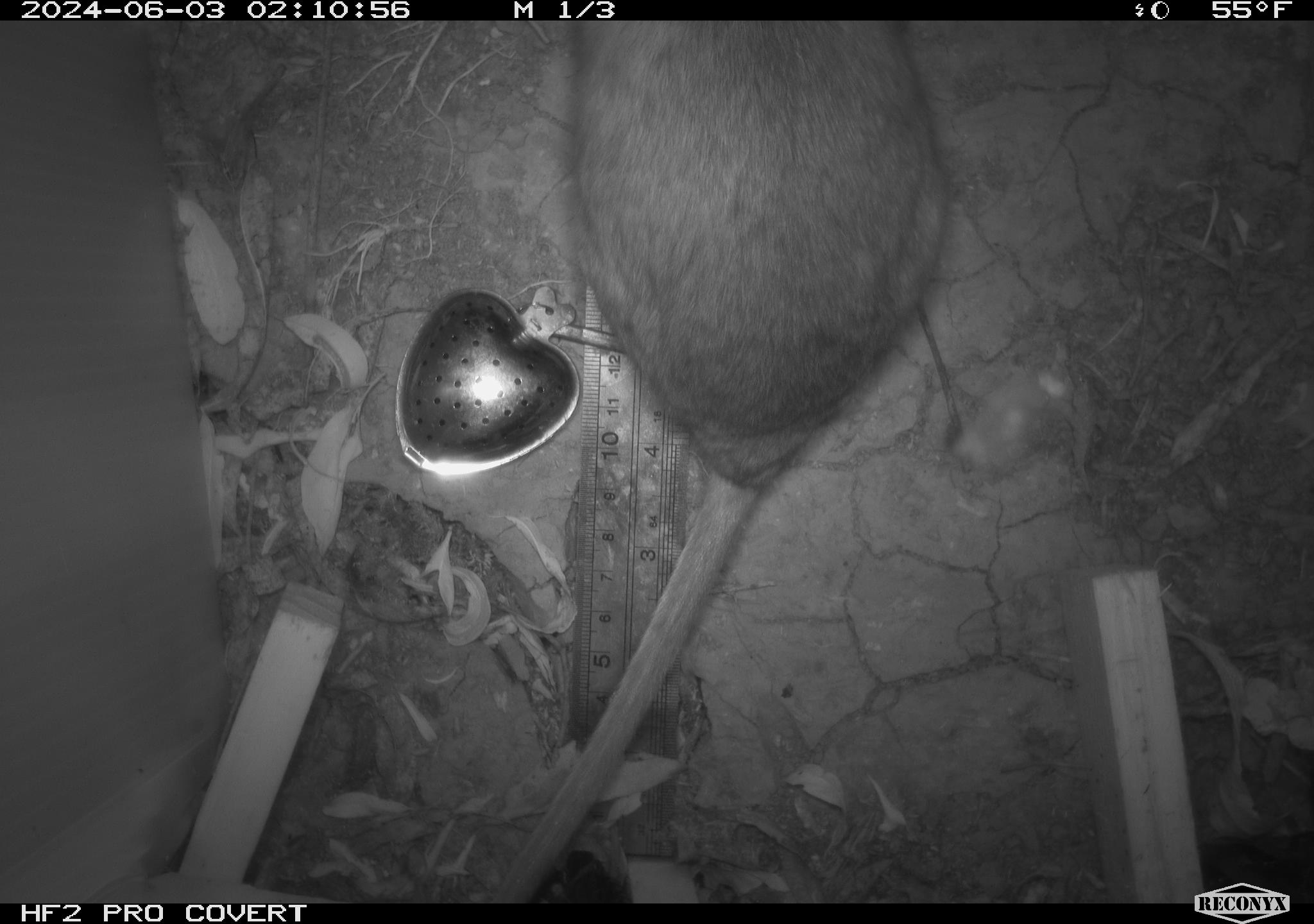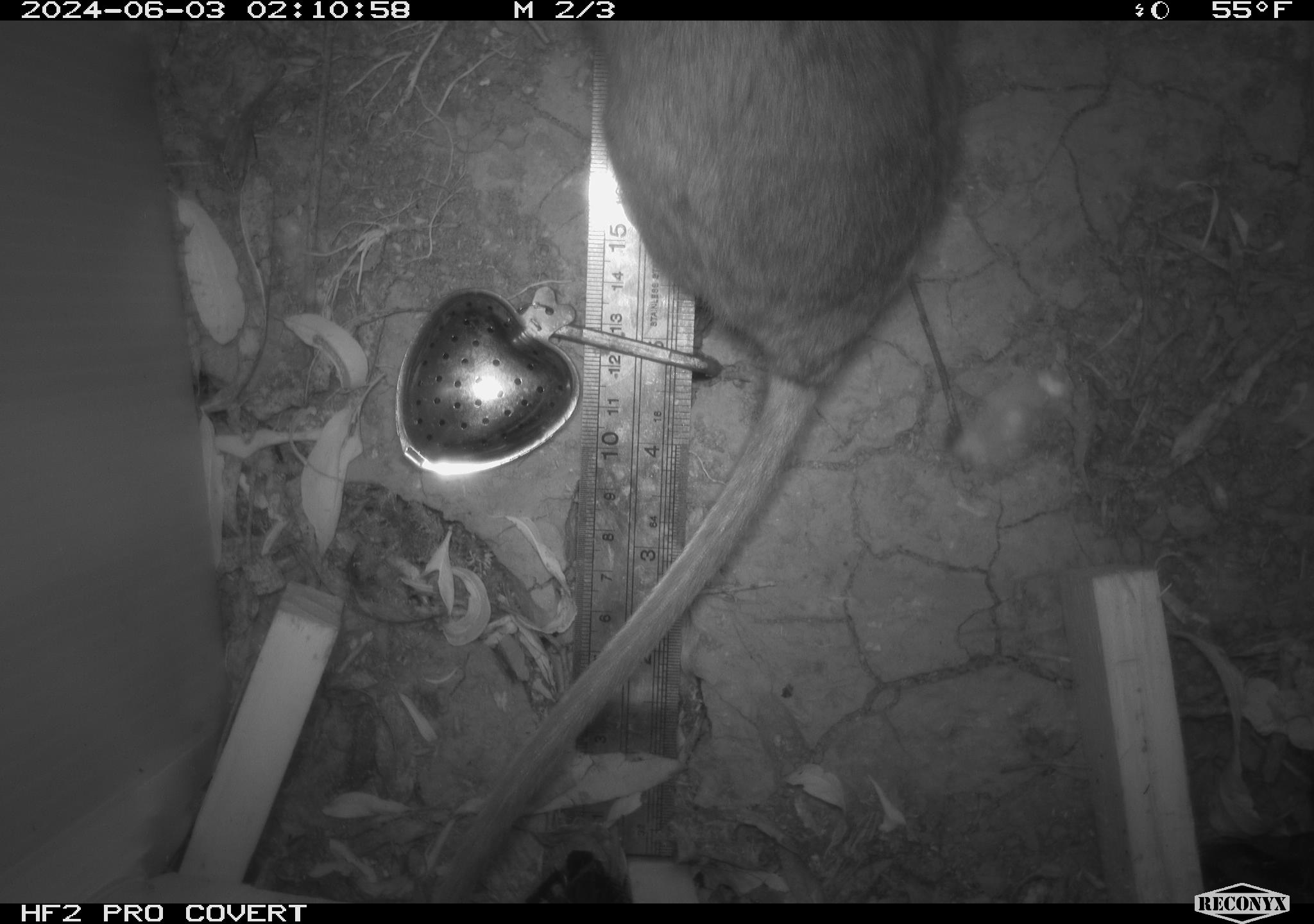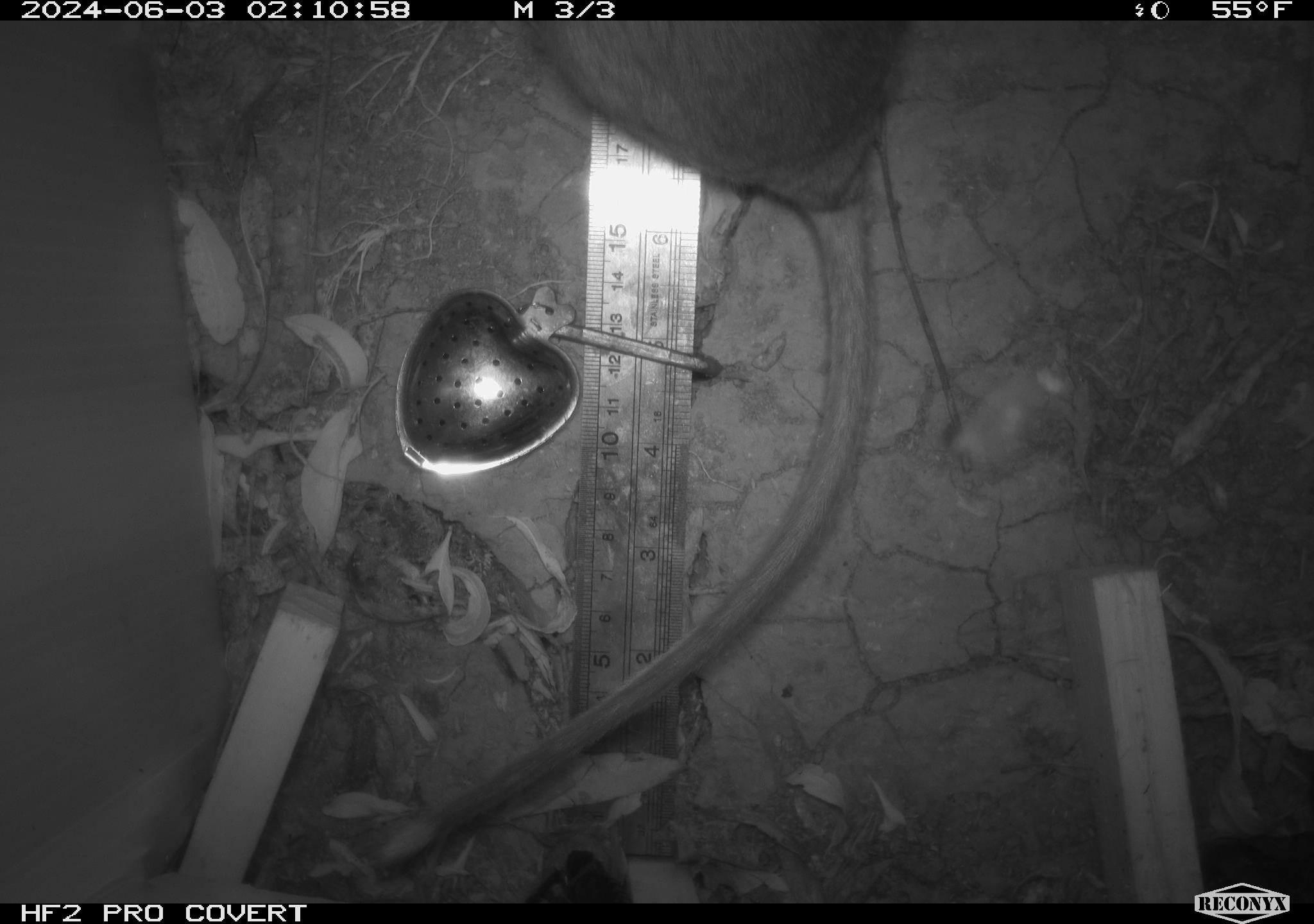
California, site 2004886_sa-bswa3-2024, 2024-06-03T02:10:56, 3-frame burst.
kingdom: Animalia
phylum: Chordata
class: Mammalia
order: Rodentia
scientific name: Rodentia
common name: woodrat or rat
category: woodrat or rat species